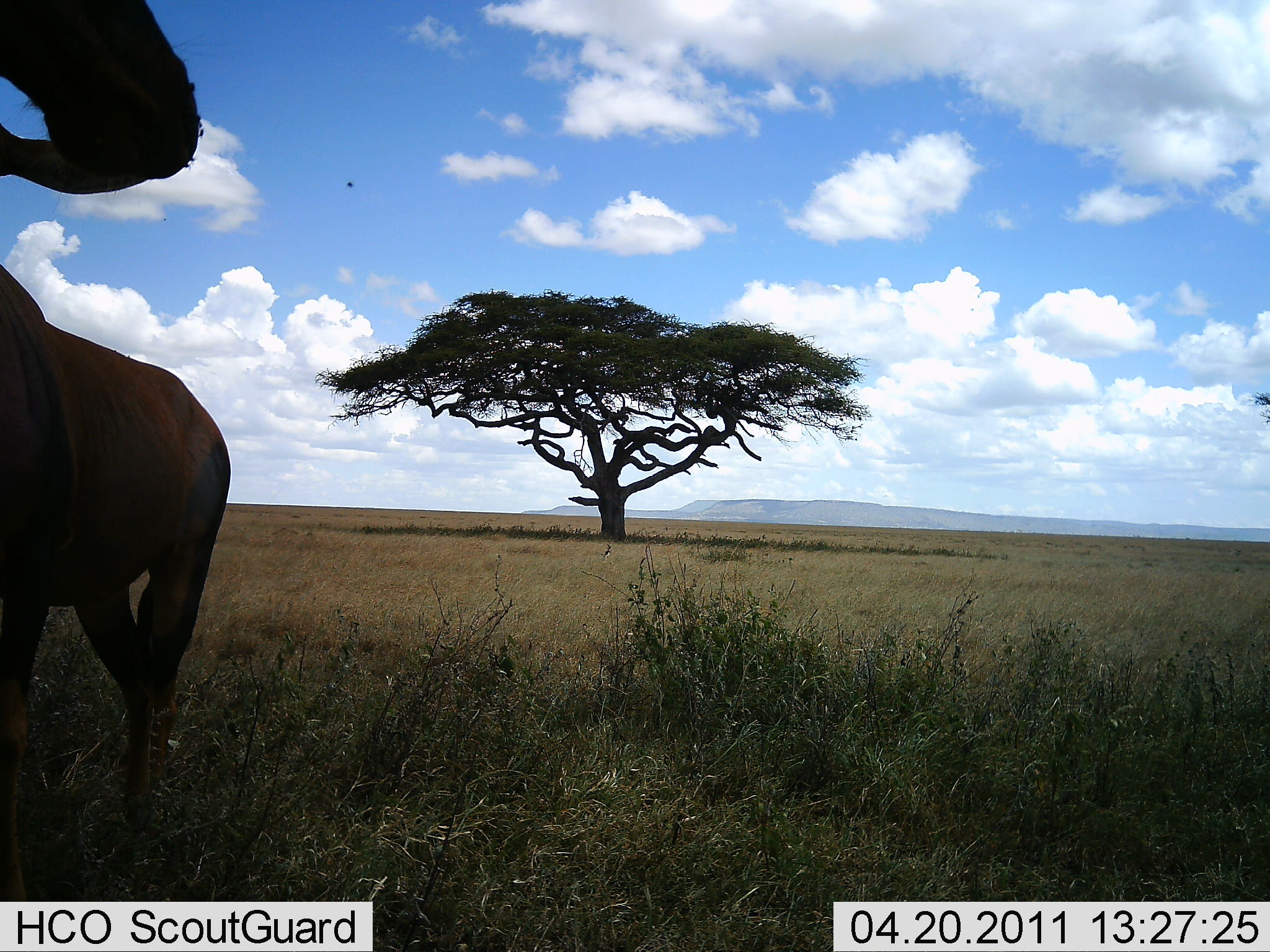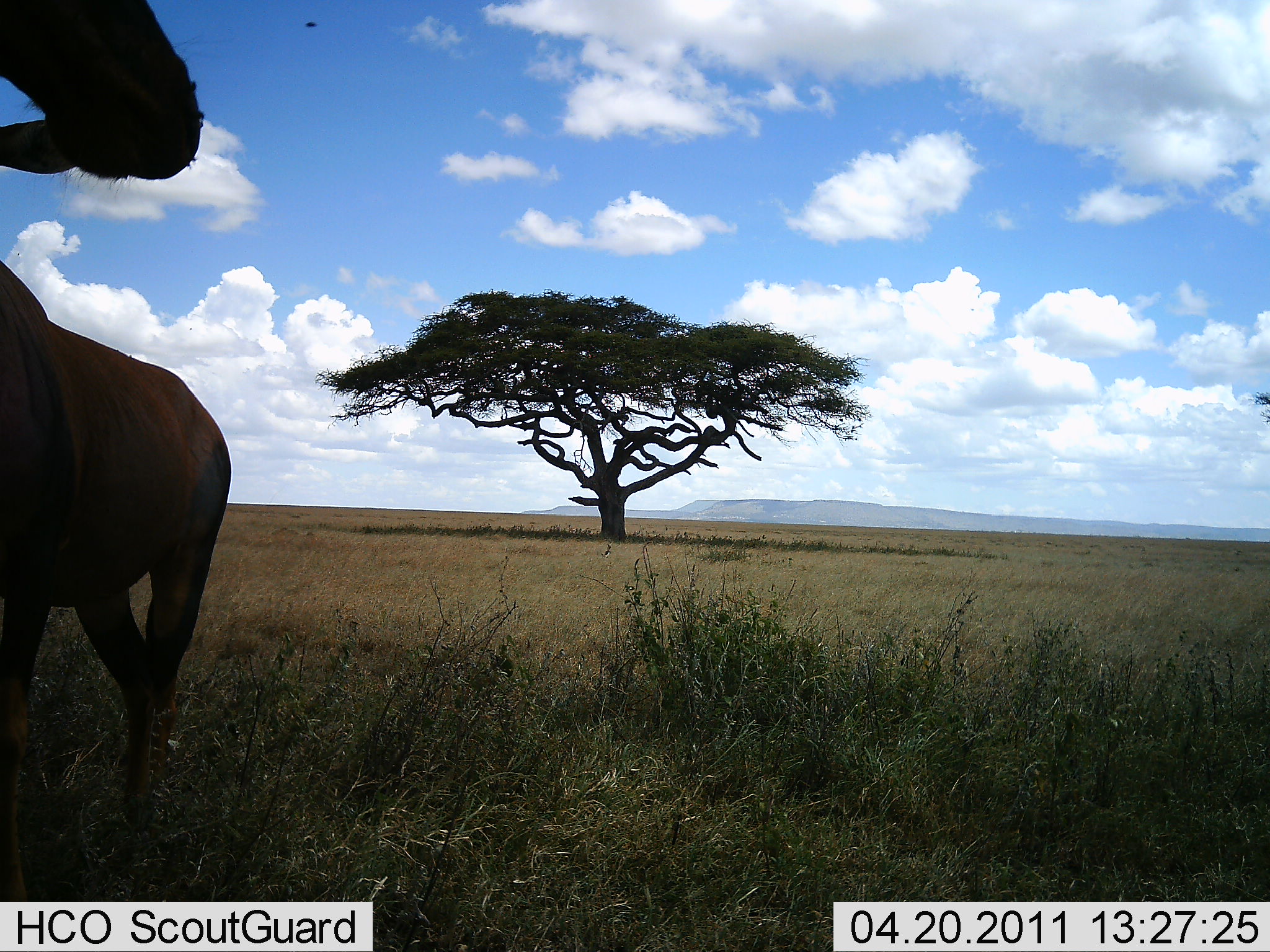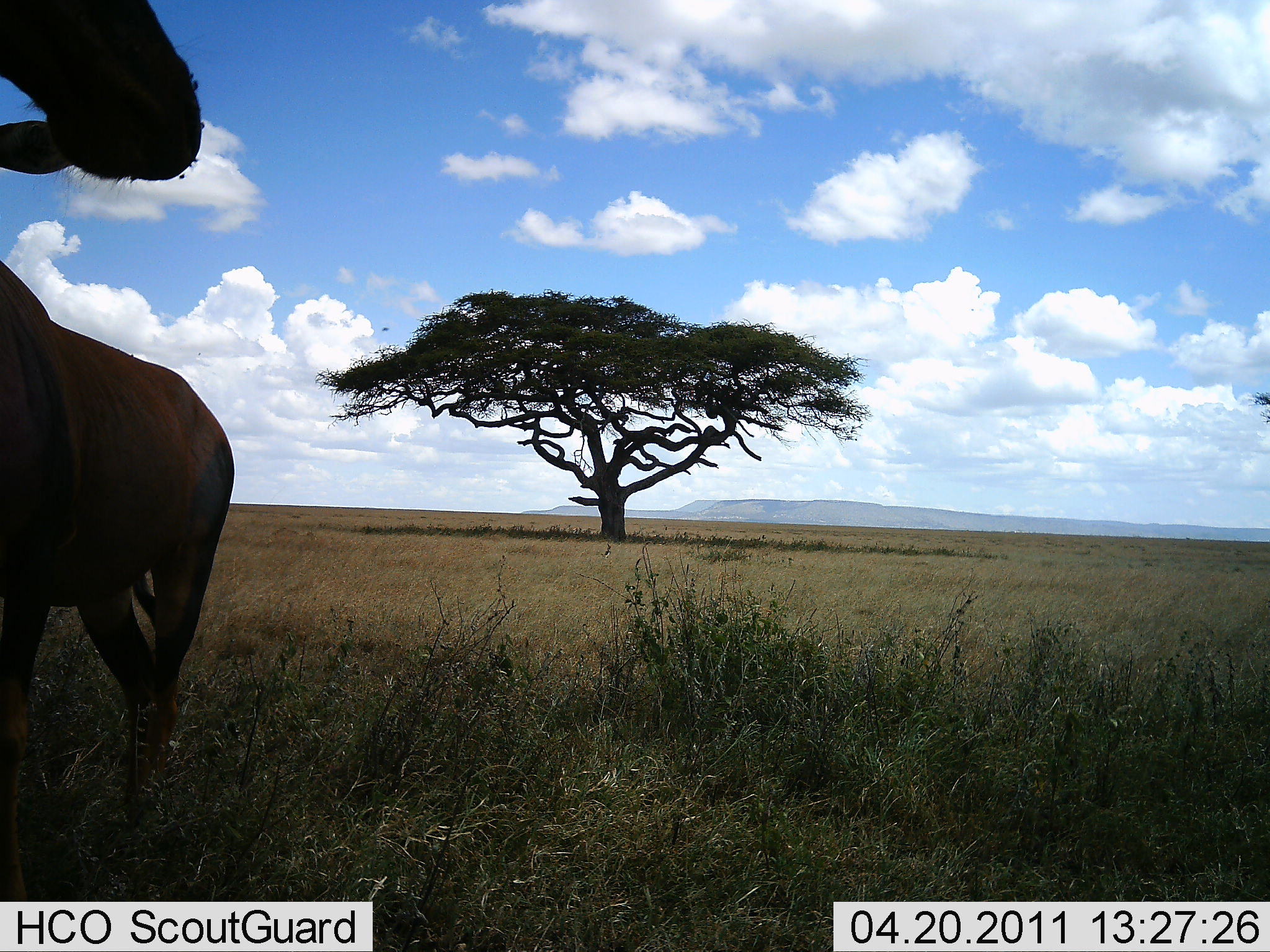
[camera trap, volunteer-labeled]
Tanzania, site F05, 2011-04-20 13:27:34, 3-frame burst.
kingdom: Animalia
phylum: Chordata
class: Mammalia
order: Artiodactyla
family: Bovidae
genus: Damaliscus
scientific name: Damaliscus lunatus jimela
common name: topi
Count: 2.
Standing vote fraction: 100%.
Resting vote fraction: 0%.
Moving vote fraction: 0%.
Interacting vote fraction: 0%.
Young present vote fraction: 0%.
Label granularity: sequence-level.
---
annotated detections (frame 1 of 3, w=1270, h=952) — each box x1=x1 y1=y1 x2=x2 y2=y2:
animal: x1=0 y1=132 x2=236 y2=903; x1=0 y1=0 x2=202 y2=179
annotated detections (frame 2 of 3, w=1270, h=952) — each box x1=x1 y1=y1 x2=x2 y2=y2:
animal: x1=0 y1=116 x2=231 y2=903; x1=0 y1=0 x2=202 y2=179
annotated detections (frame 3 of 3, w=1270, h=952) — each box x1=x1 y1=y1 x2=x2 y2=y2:
animal: x1=0 y1=116 x2=231 y2=903; x1=0 y1=0 x2=202 y2=179